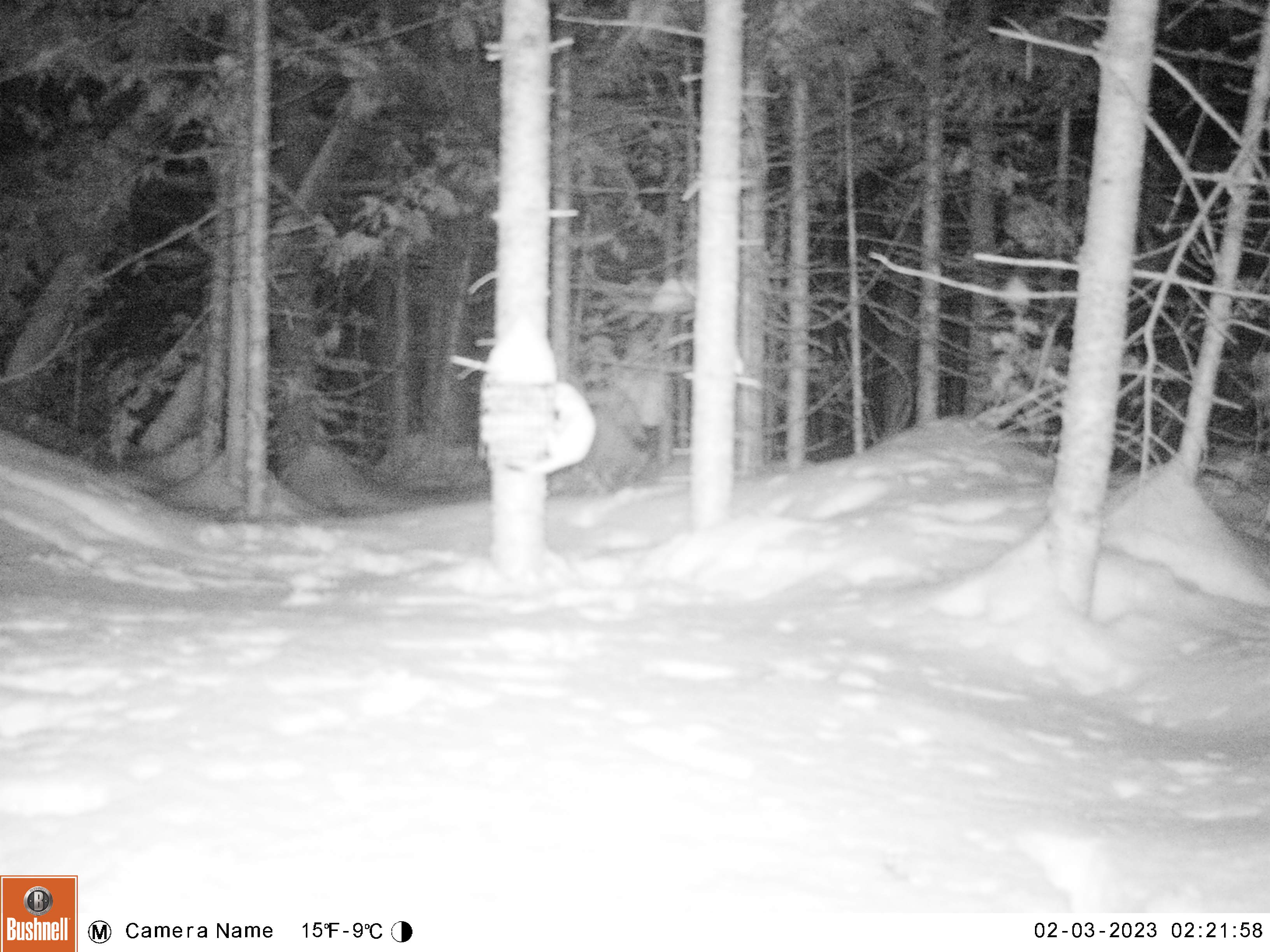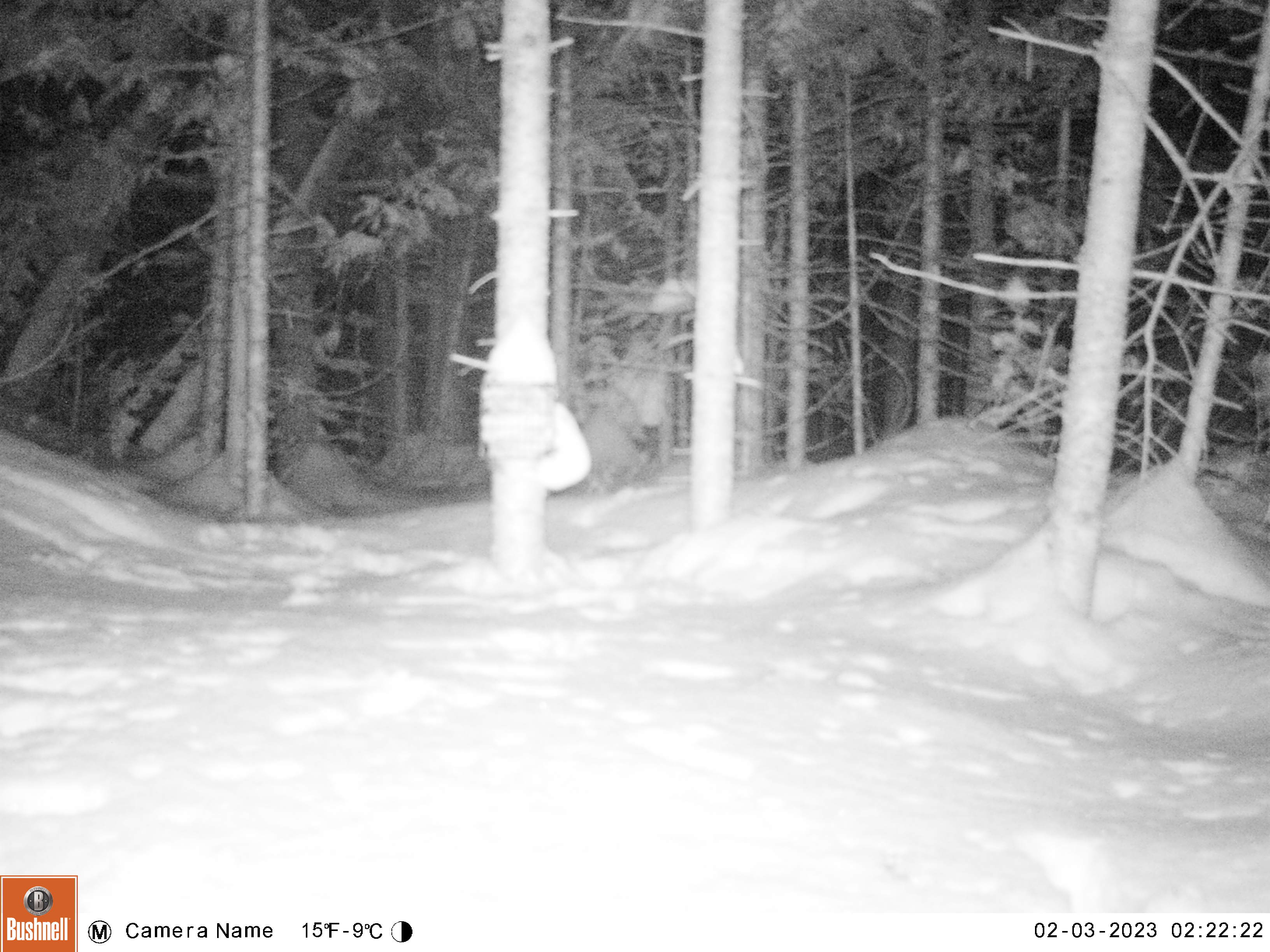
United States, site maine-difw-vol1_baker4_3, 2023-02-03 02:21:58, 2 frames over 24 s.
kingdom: Animalia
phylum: Chordata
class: Mammalia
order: Carnivora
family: Mustelidae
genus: Mustela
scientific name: Mustela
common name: weasel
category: weasel sp.